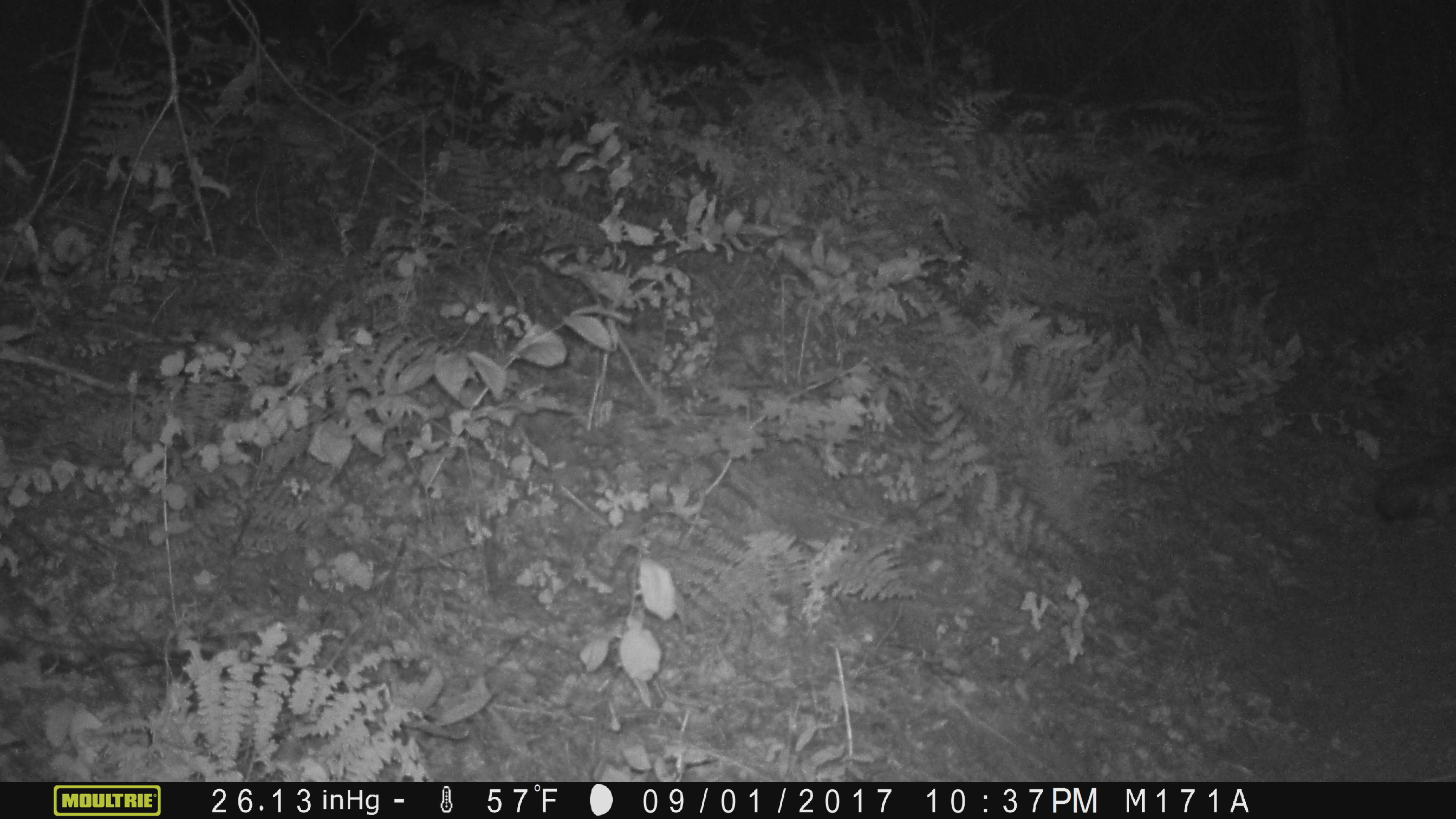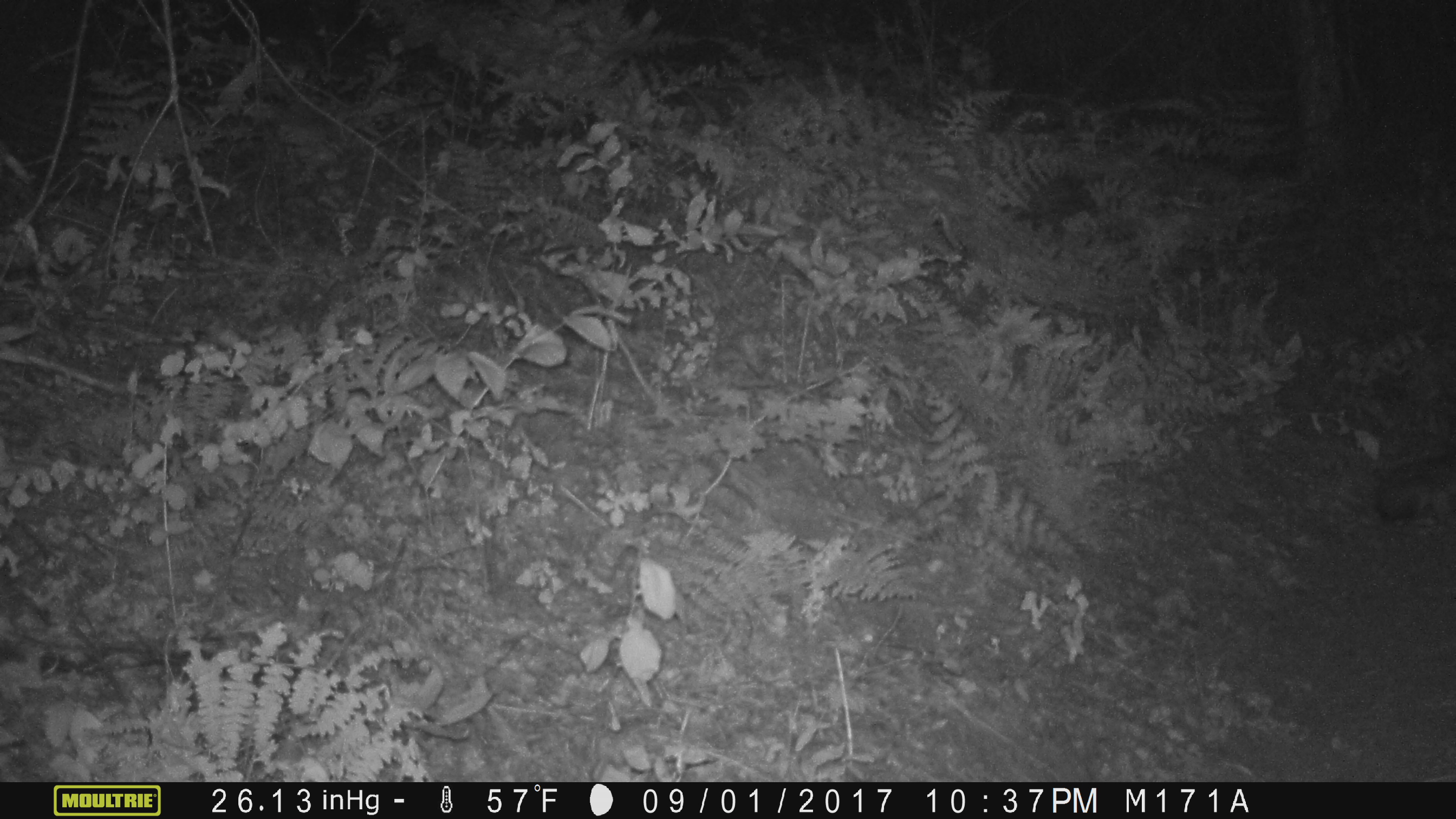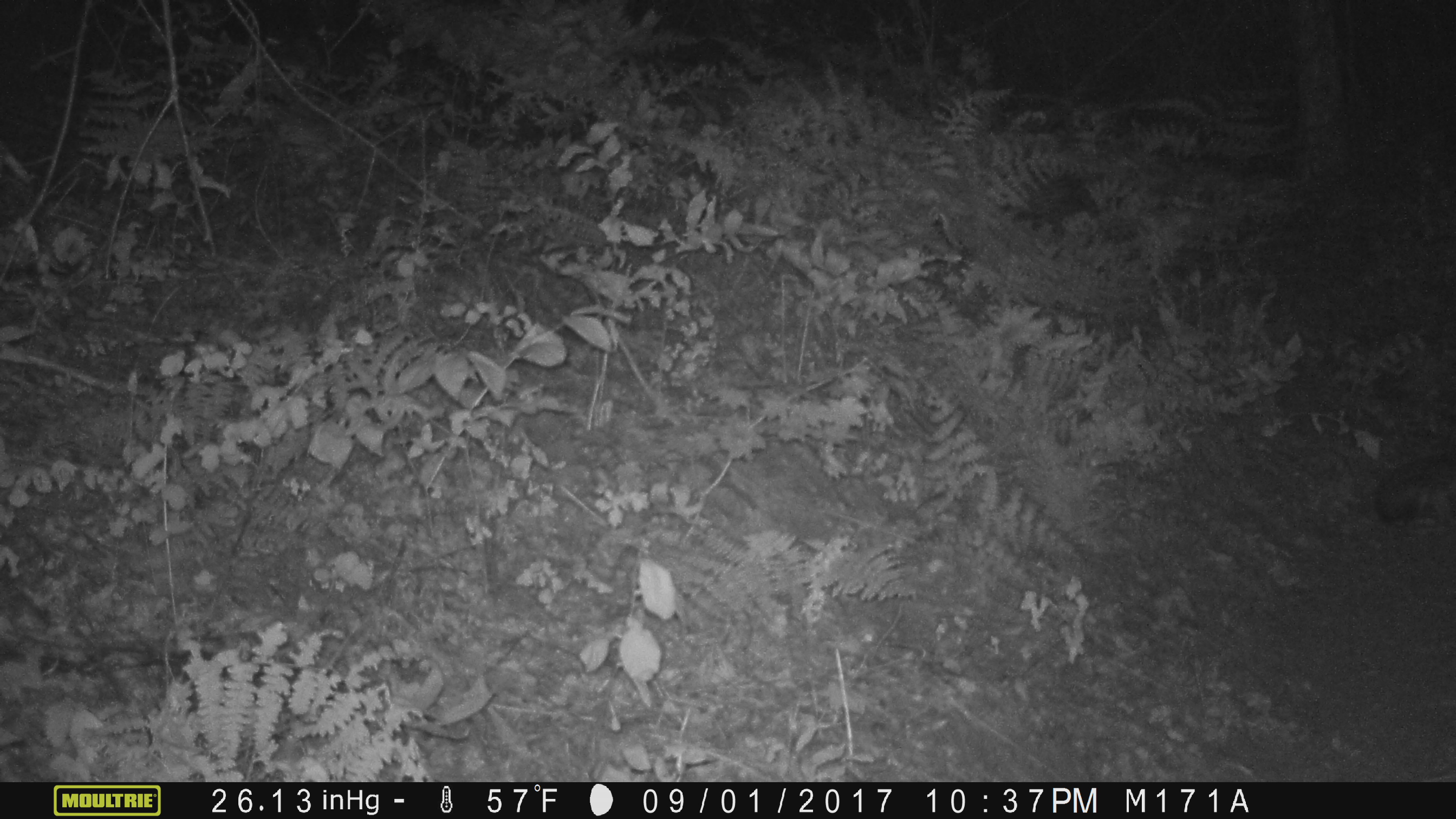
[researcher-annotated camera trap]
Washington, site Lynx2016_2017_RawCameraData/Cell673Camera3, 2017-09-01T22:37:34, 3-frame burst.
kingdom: Animalia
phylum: Chordata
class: Mammalia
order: Lagomorpha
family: Leporidae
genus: Lepus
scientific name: Lepus americanus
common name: snowshoe hare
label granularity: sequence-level